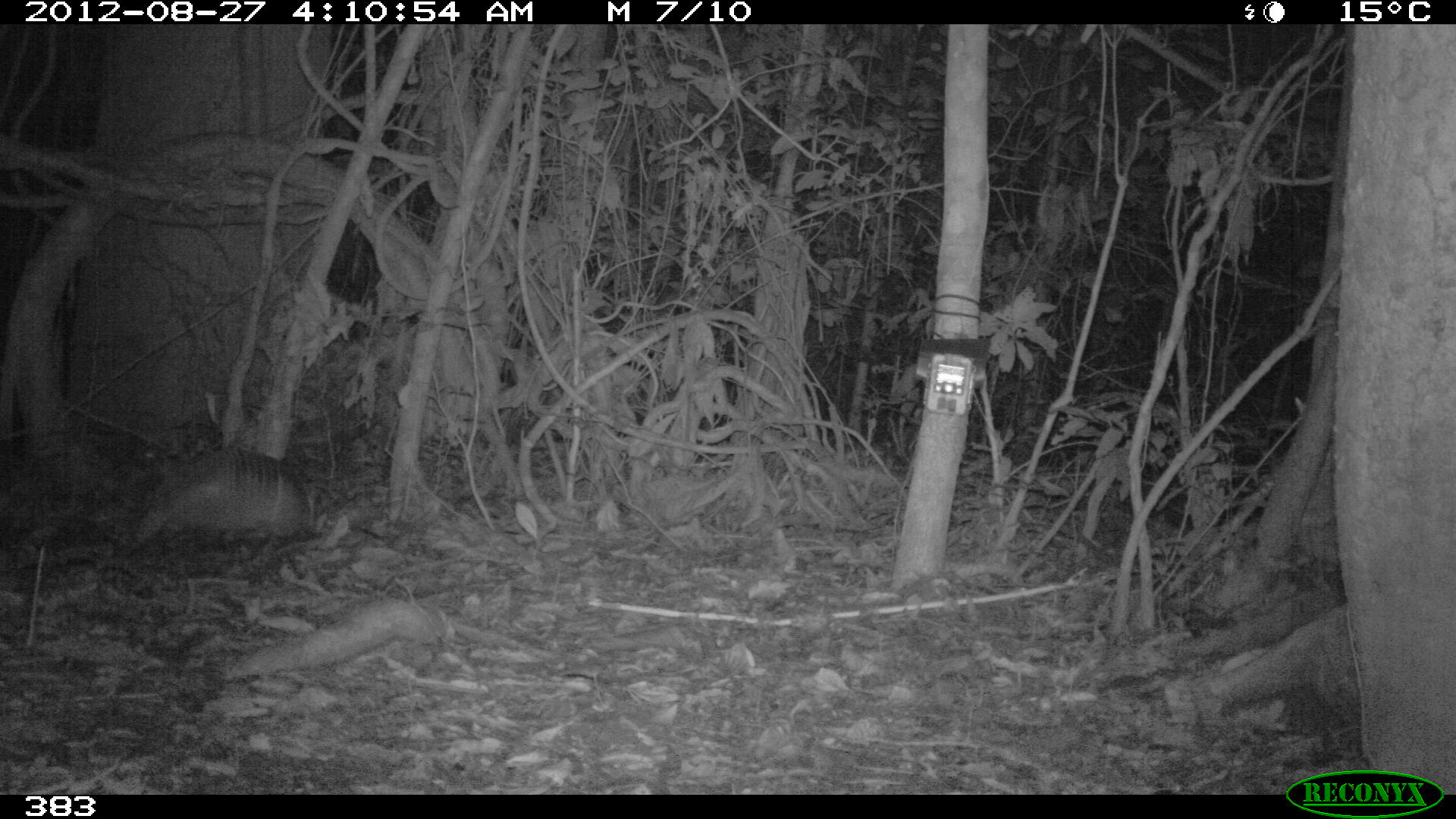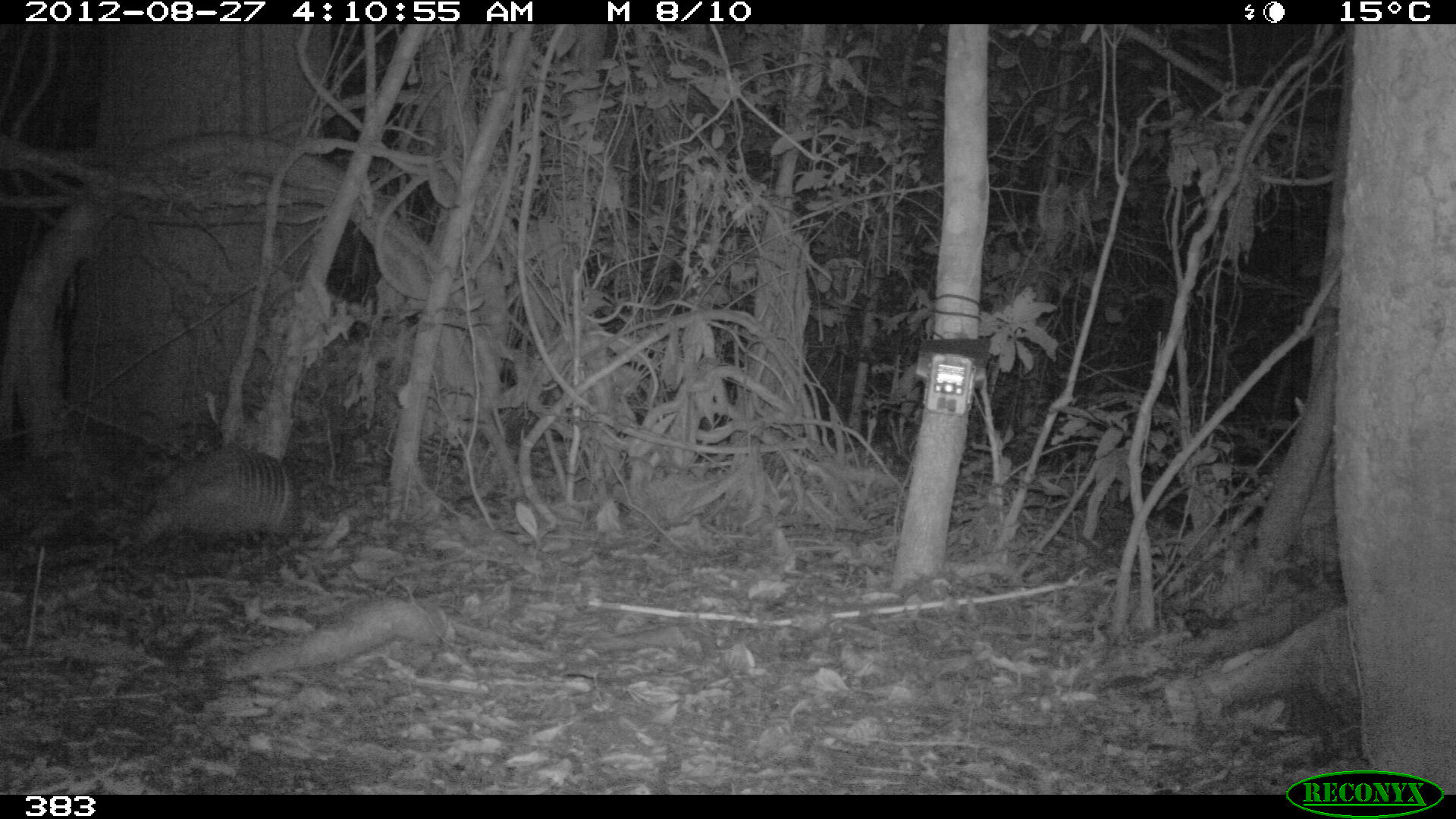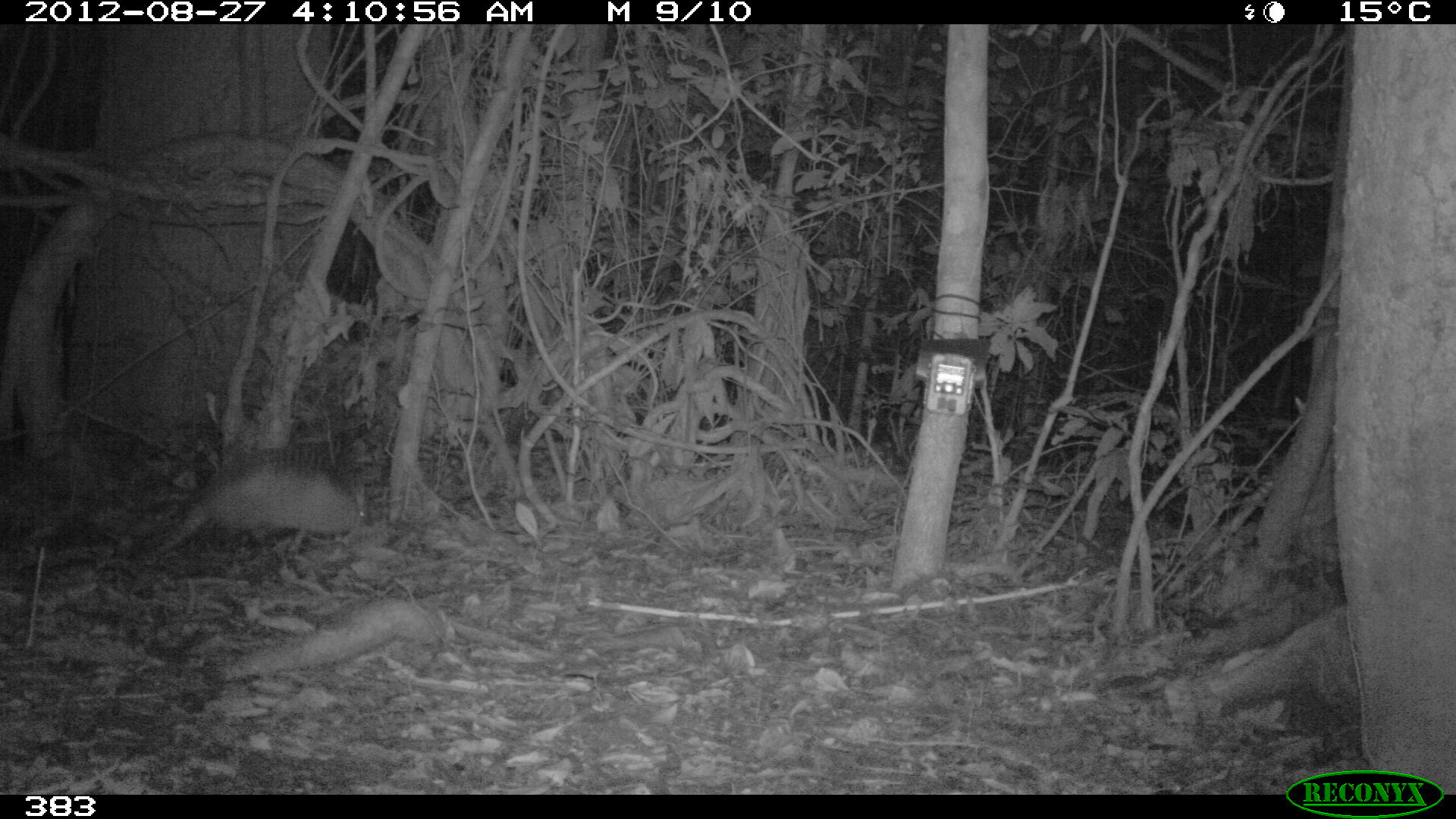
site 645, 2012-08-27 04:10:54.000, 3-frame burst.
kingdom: Animalia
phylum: Chordata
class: Mammalia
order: Cingulata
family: Dasypodidae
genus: Dasypus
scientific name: Dasypus novemcinctus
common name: nine-banded armadillo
Dasypus novemcinctus (nine-banded armadillo).